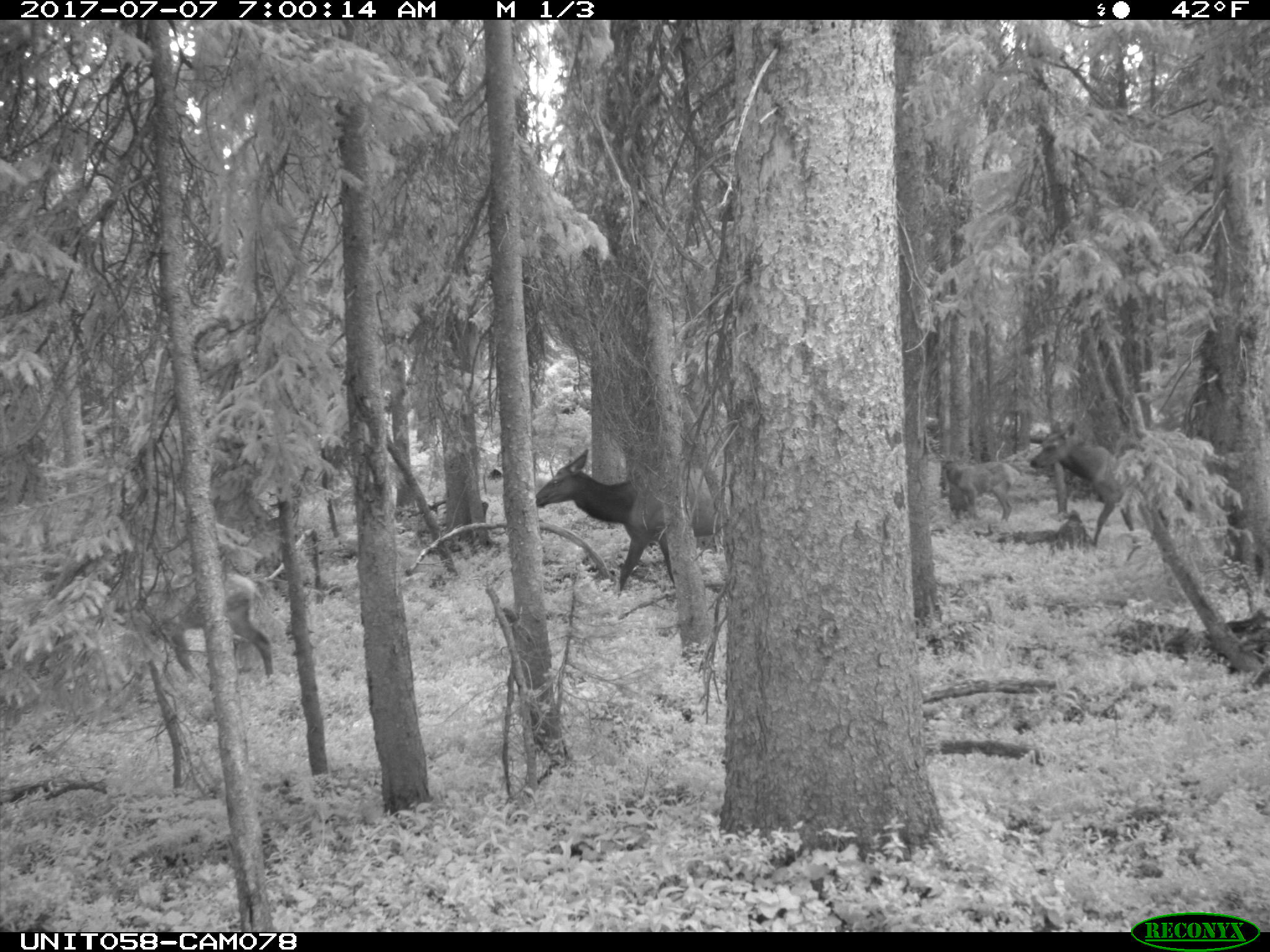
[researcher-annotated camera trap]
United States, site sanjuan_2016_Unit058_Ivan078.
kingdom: Animalia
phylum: Chordata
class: Mammalia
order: Artiodactyla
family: Cervidae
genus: Cervus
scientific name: Cervus elaphus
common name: red deer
Cervus elaphus (red deer).